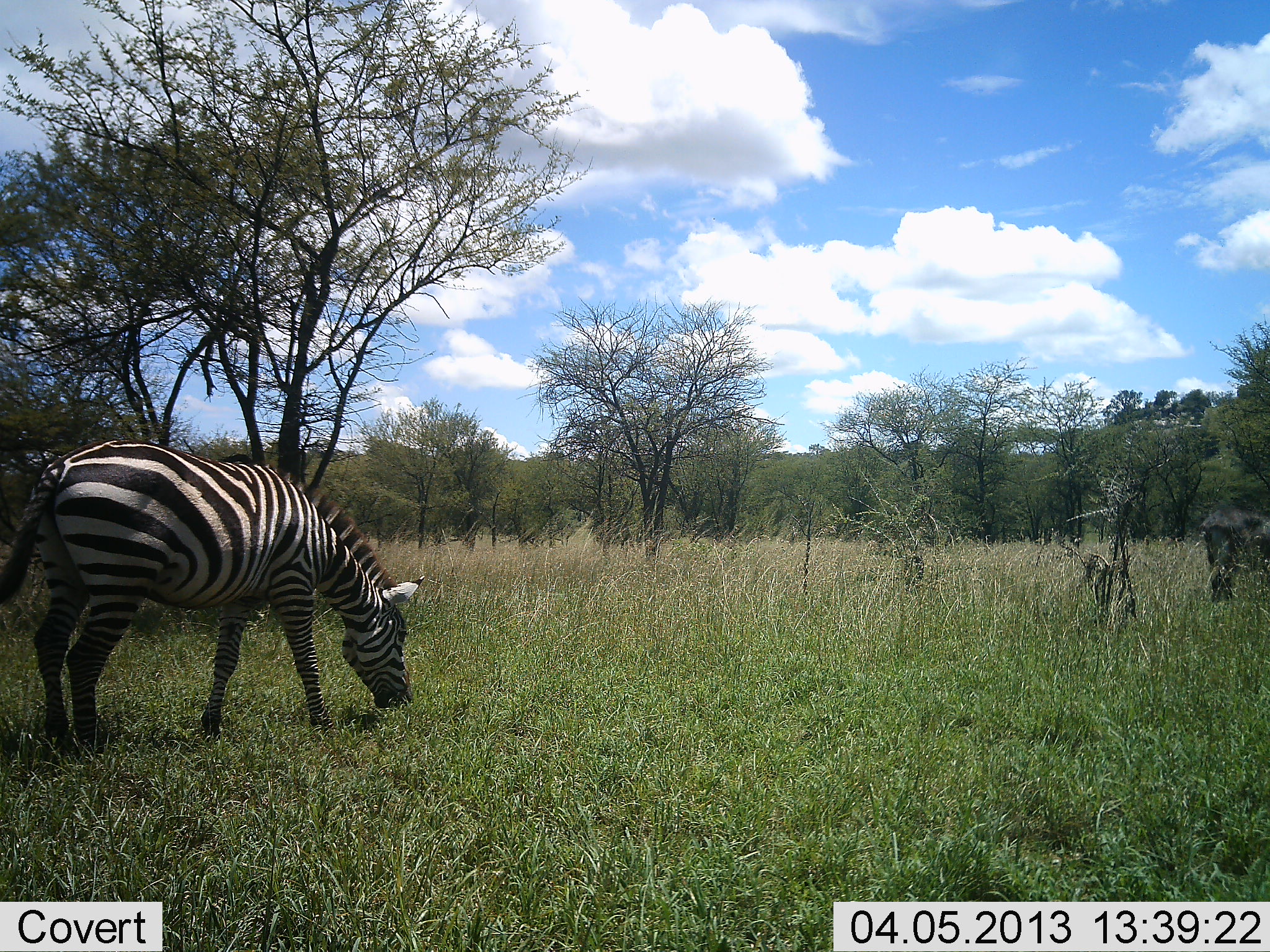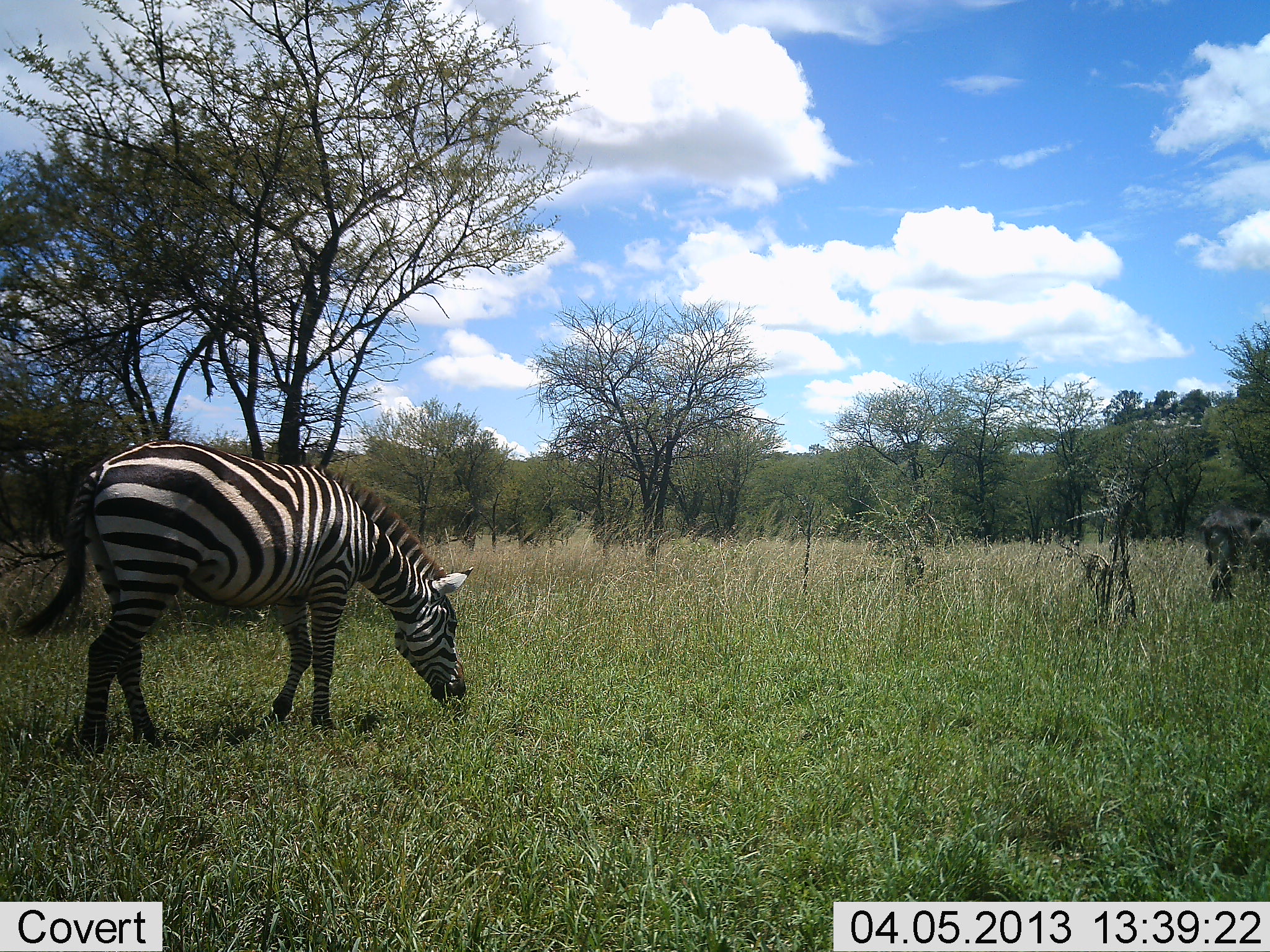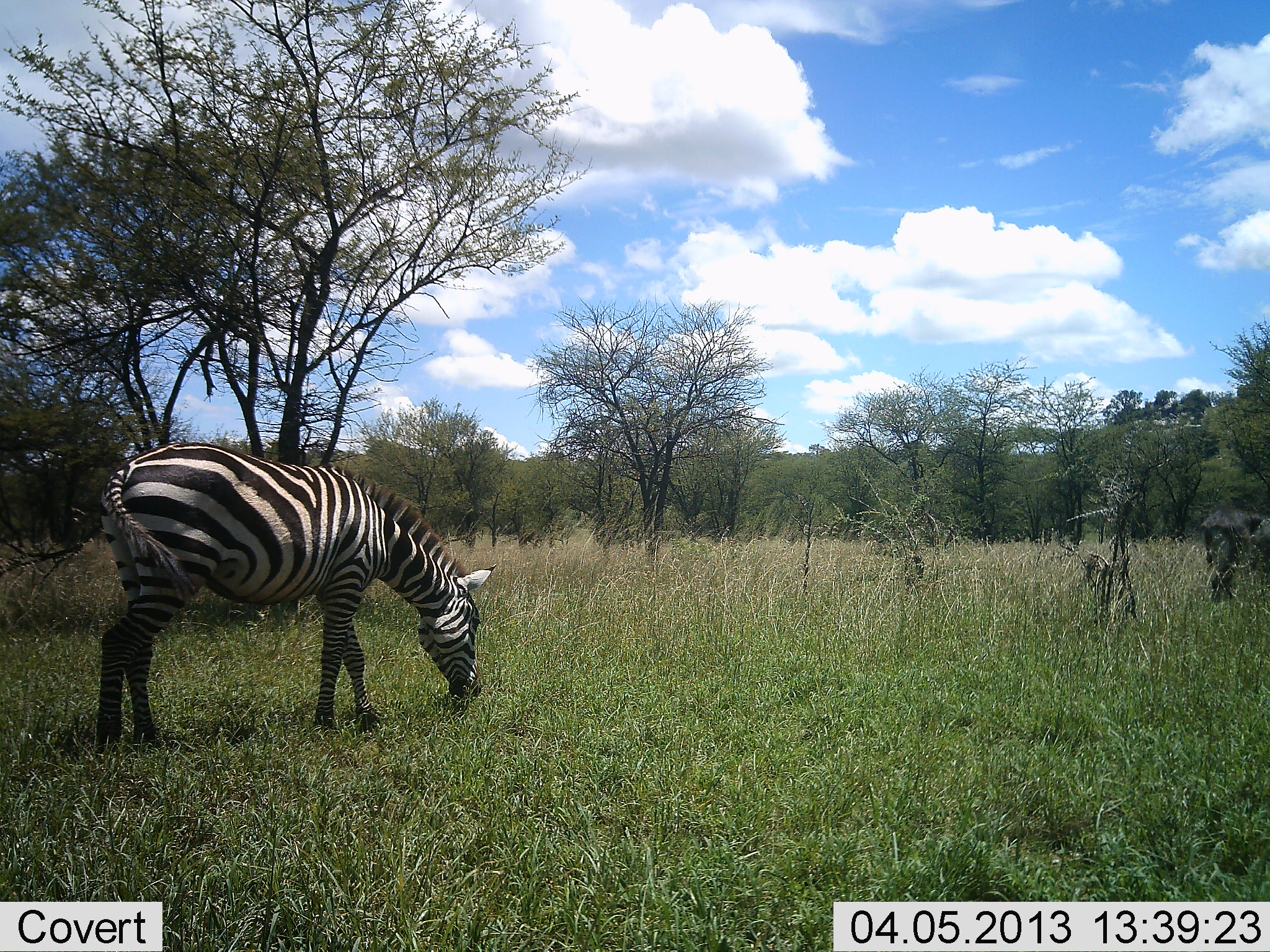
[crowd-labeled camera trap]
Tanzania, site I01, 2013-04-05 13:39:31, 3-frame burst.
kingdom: Animalia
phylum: Chordata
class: Mammalia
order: Perissodactyla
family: Equidae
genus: Equus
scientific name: Equus quagga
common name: plains zebra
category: zebra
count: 1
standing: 8%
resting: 0%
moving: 36%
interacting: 0%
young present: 0%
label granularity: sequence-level